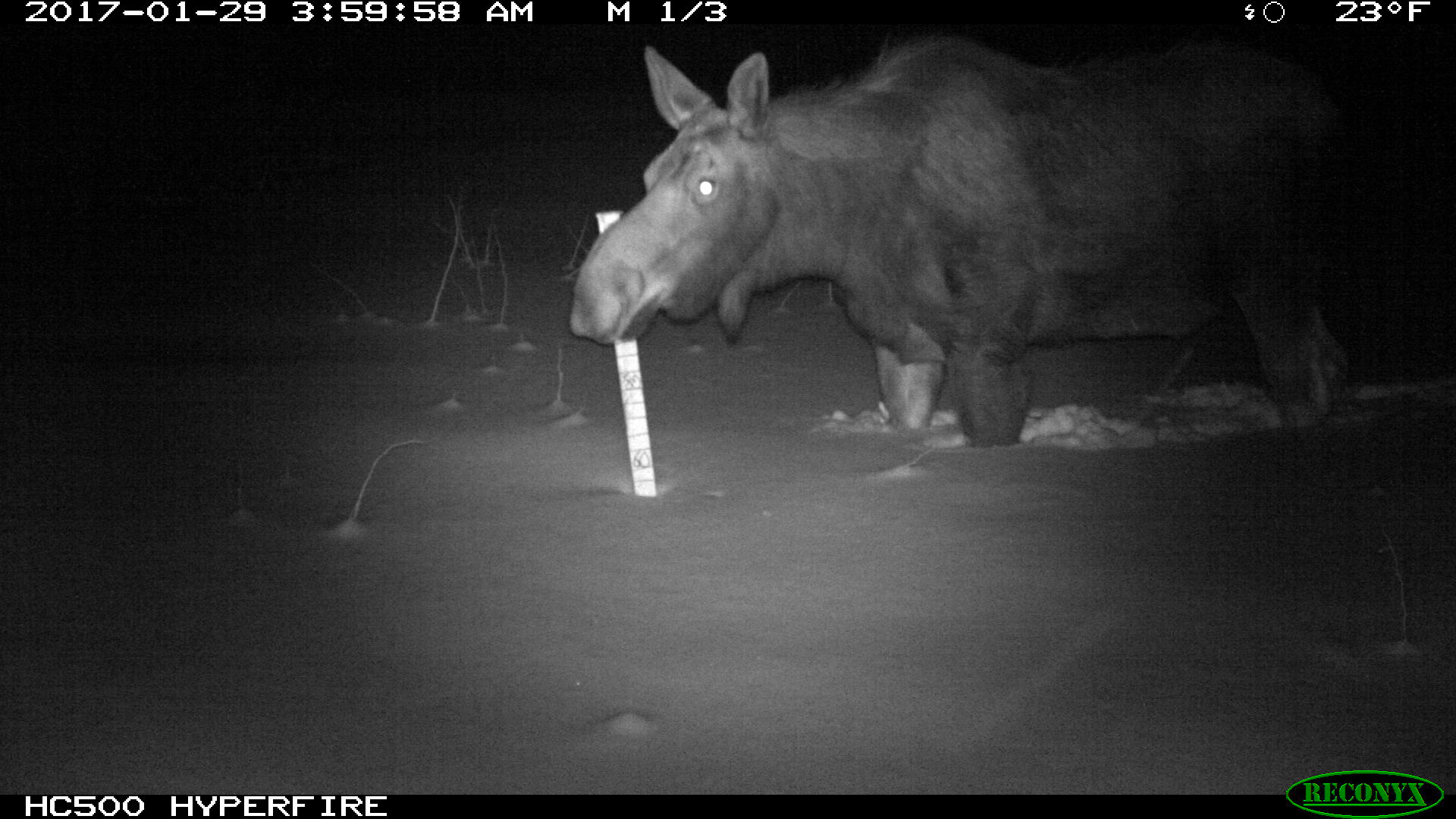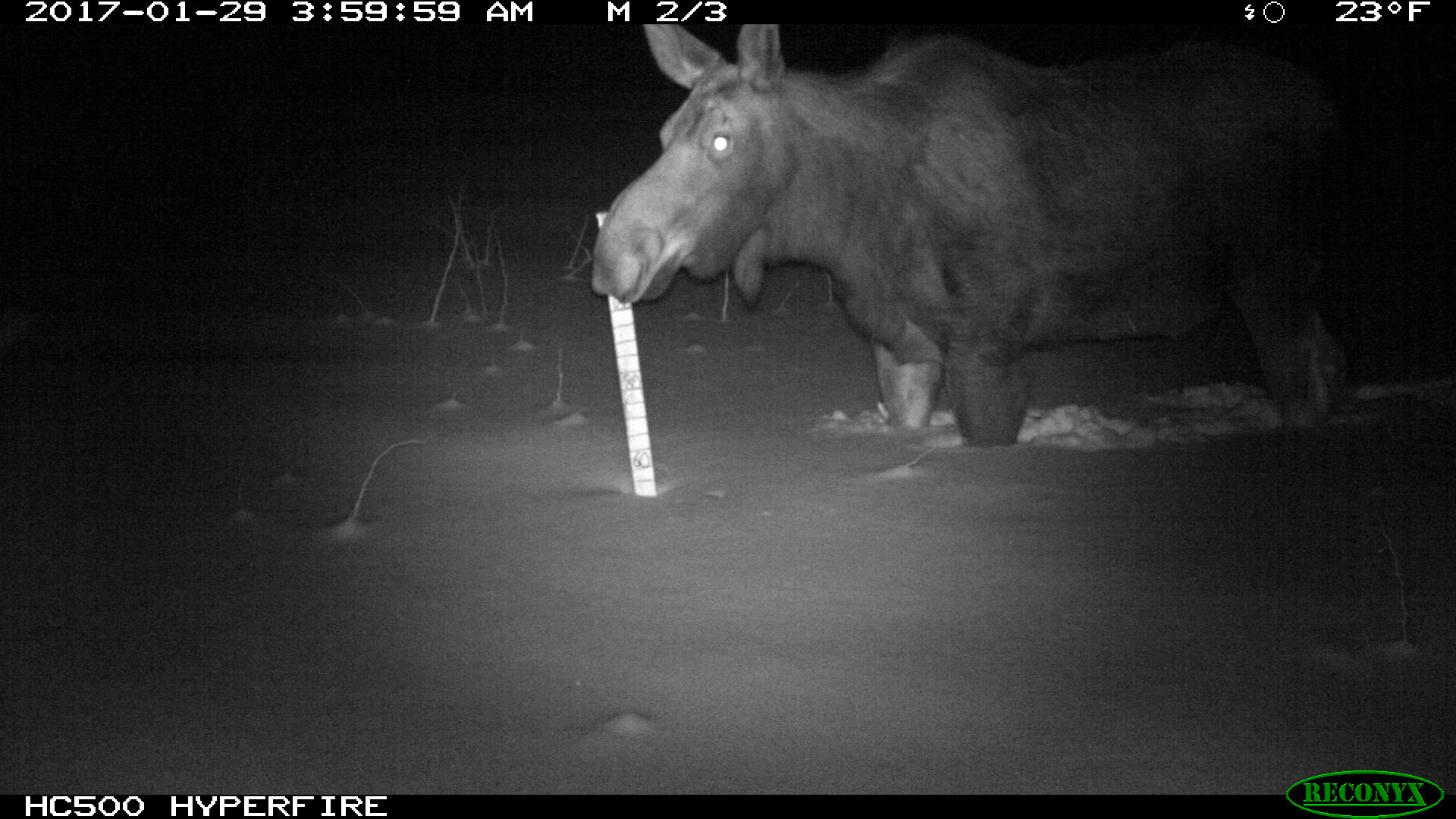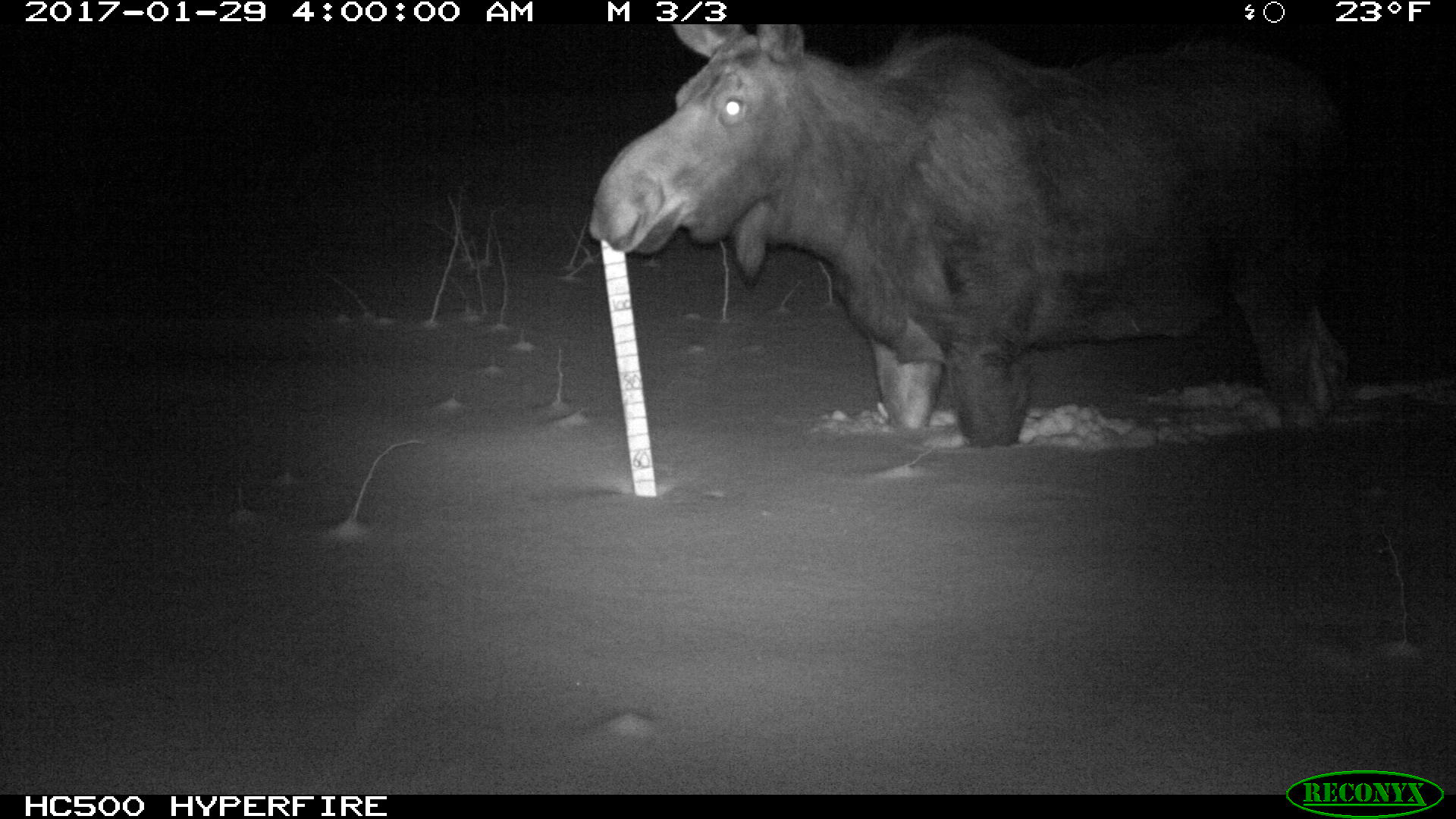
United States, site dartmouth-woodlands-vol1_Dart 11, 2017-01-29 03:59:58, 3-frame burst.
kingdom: Animalia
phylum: Chordata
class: Mammalia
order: Artiodactyla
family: Cervidae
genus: Alces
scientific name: Alces alces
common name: moose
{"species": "moose (Alces alces)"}